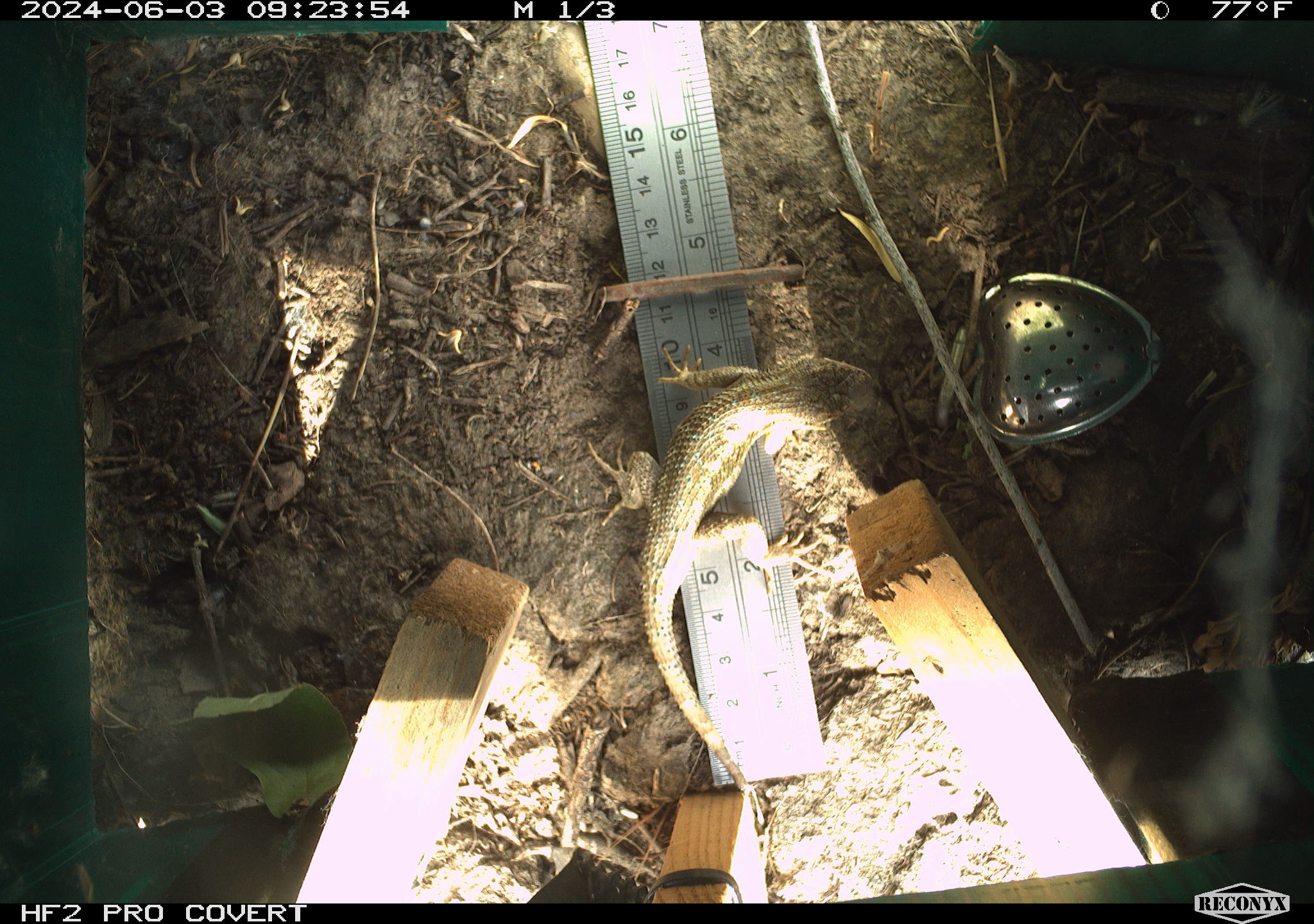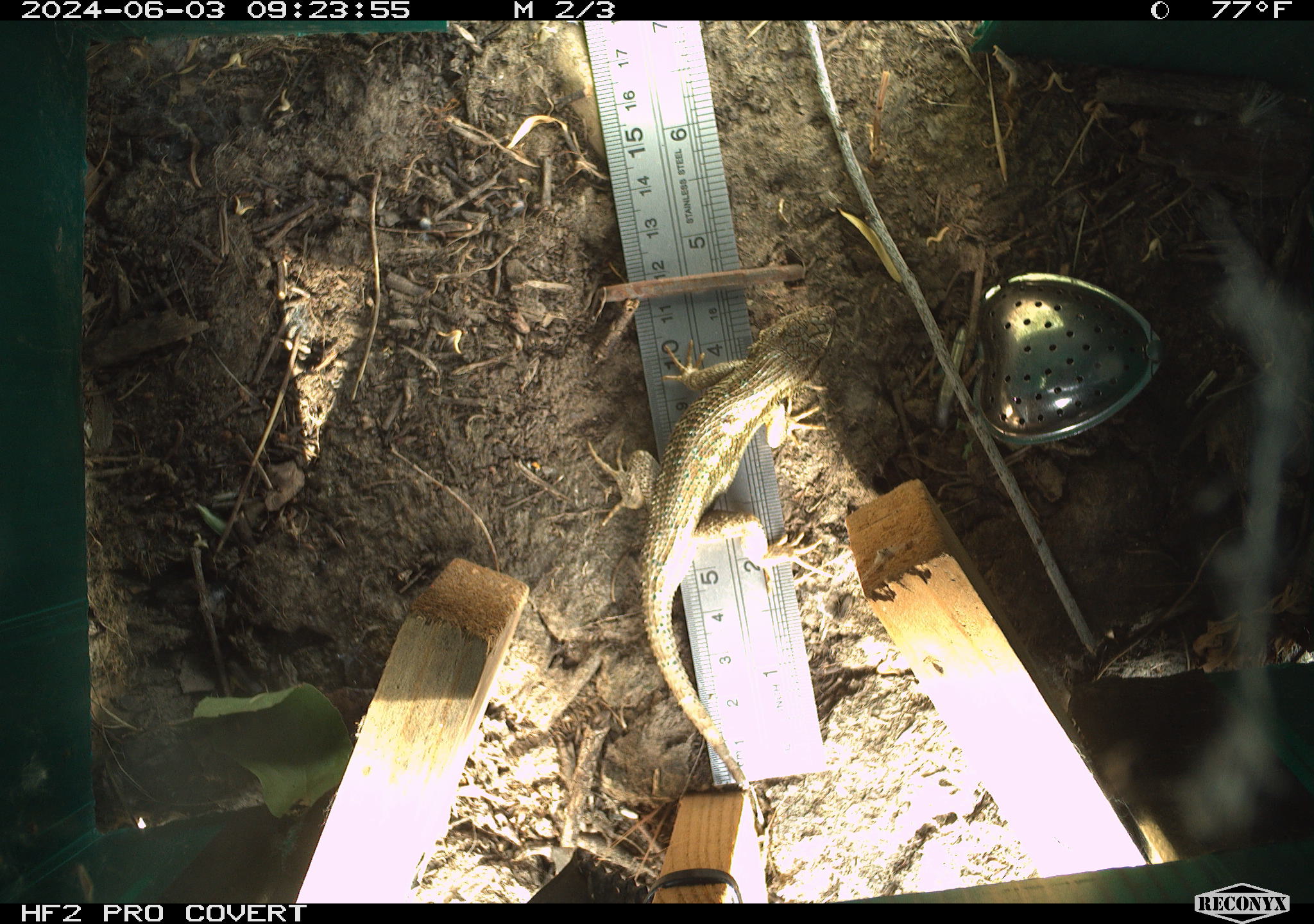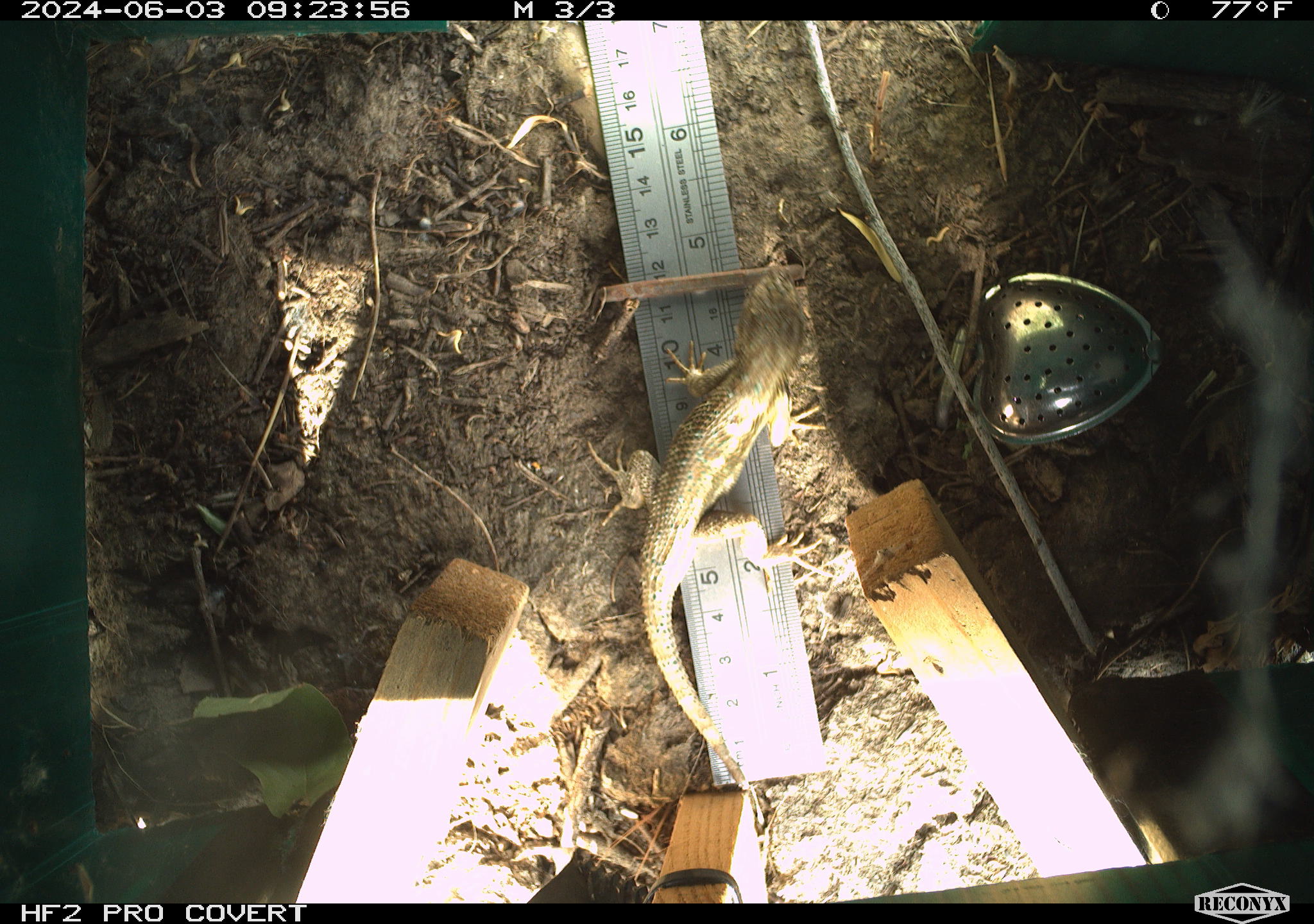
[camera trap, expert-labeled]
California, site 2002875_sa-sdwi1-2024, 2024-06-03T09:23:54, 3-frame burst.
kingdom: Animalia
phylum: Chordata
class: Reptilia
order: Squamata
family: Phrynosomatidae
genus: Sceloporus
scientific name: Sceloporus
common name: spiny lizards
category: sceloporus species